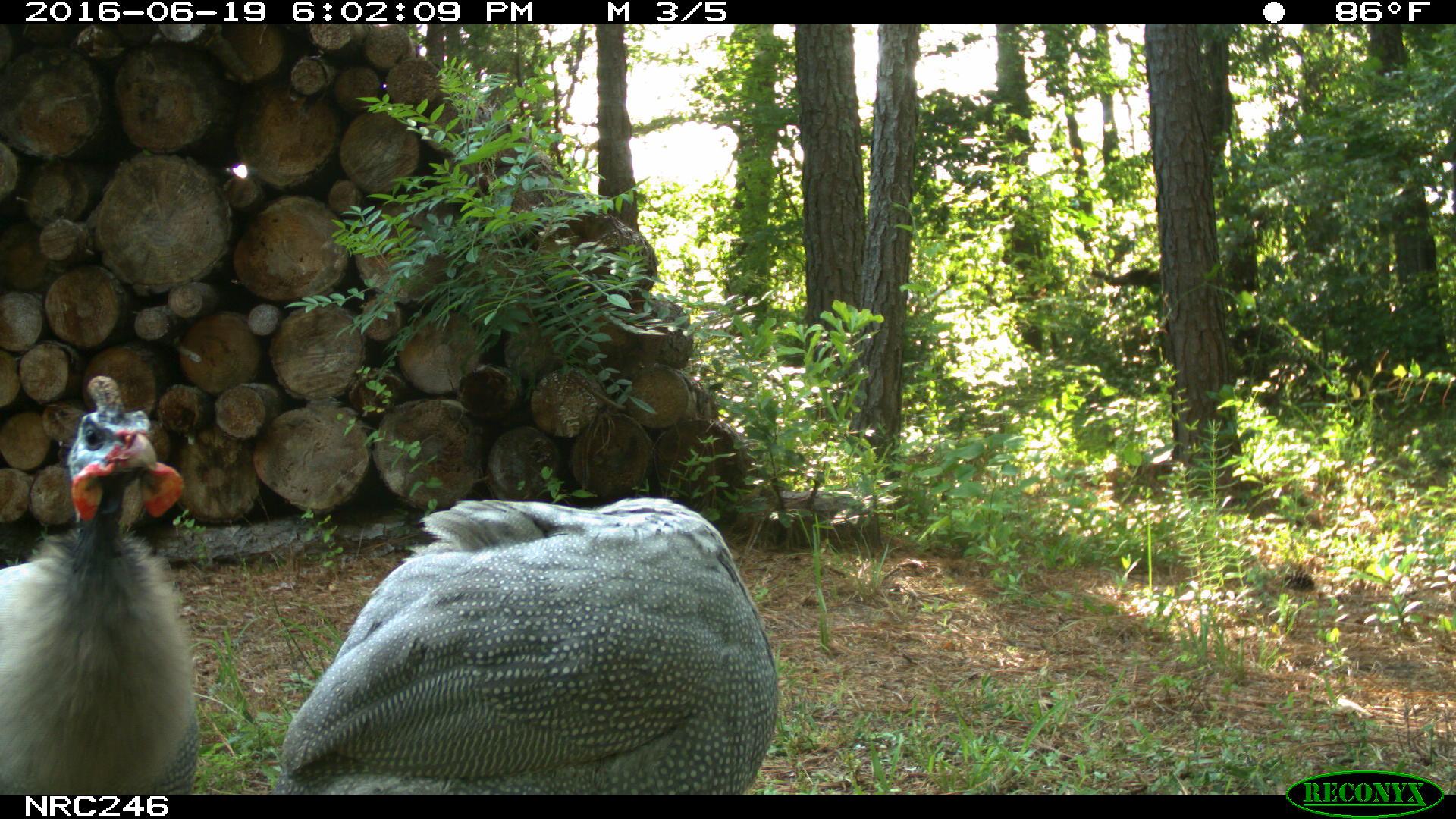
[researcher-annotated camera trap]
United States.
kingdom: Animalia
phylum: Chordata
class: Aves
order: Galliformes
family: Phasianidae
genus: Meleagris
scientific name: Meleagris gallopavo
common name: wild turkey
Wild Turkey (Meleagris gallopavo).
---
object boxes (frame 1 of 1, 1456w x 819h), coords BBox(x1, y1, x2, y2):
Wild Turkey: BBox(265, 499, 777, 787); BBox(5, 370, 200, 799)